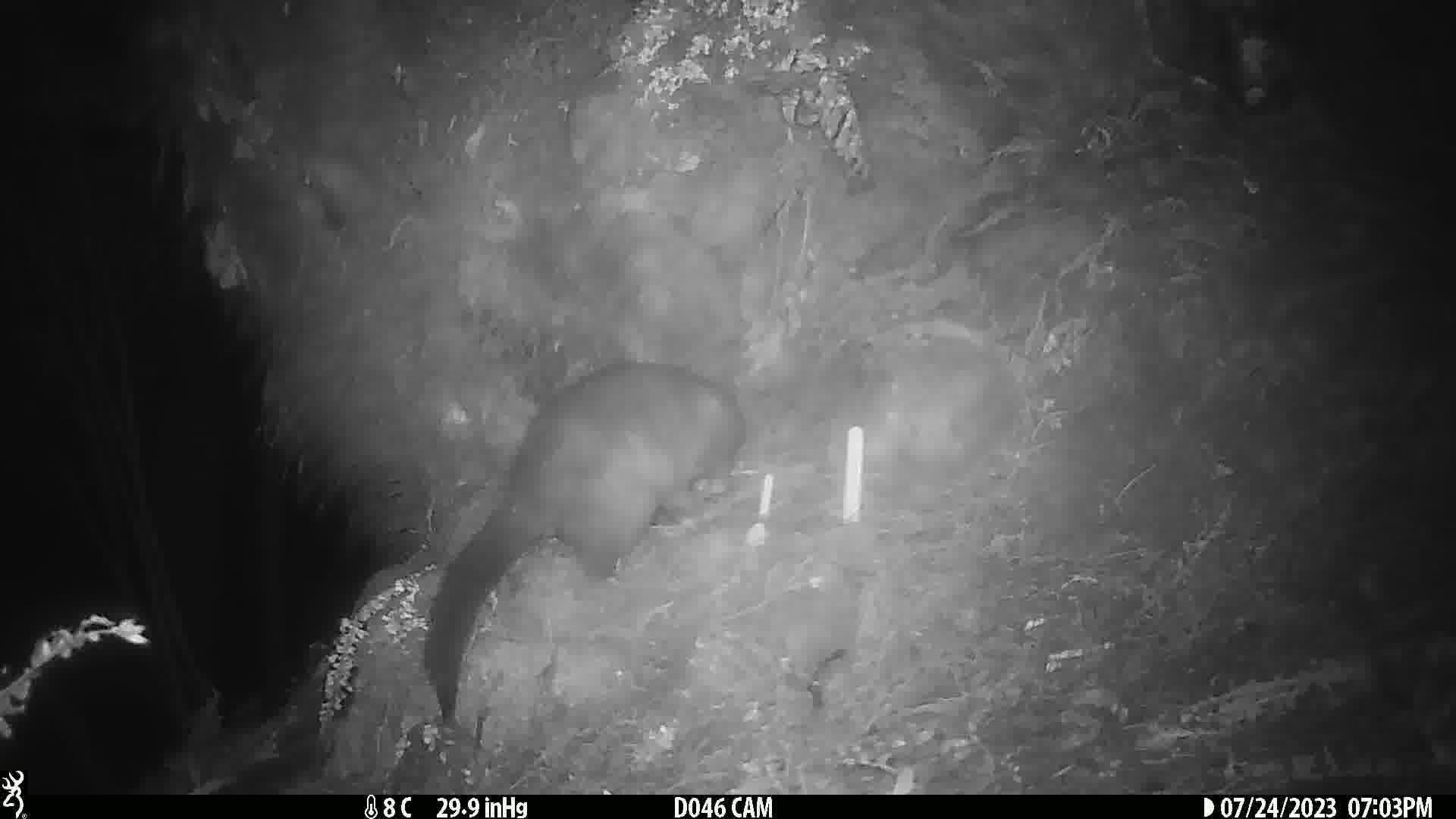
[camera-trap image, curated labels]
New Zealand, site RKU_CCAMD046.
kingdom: Animalia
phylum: Chordata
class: Mammalia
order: Diprotodontia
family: Phalangeridae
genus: Trichosurus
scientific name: Trichosurus vulpecula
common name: common brushtail possum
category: possum